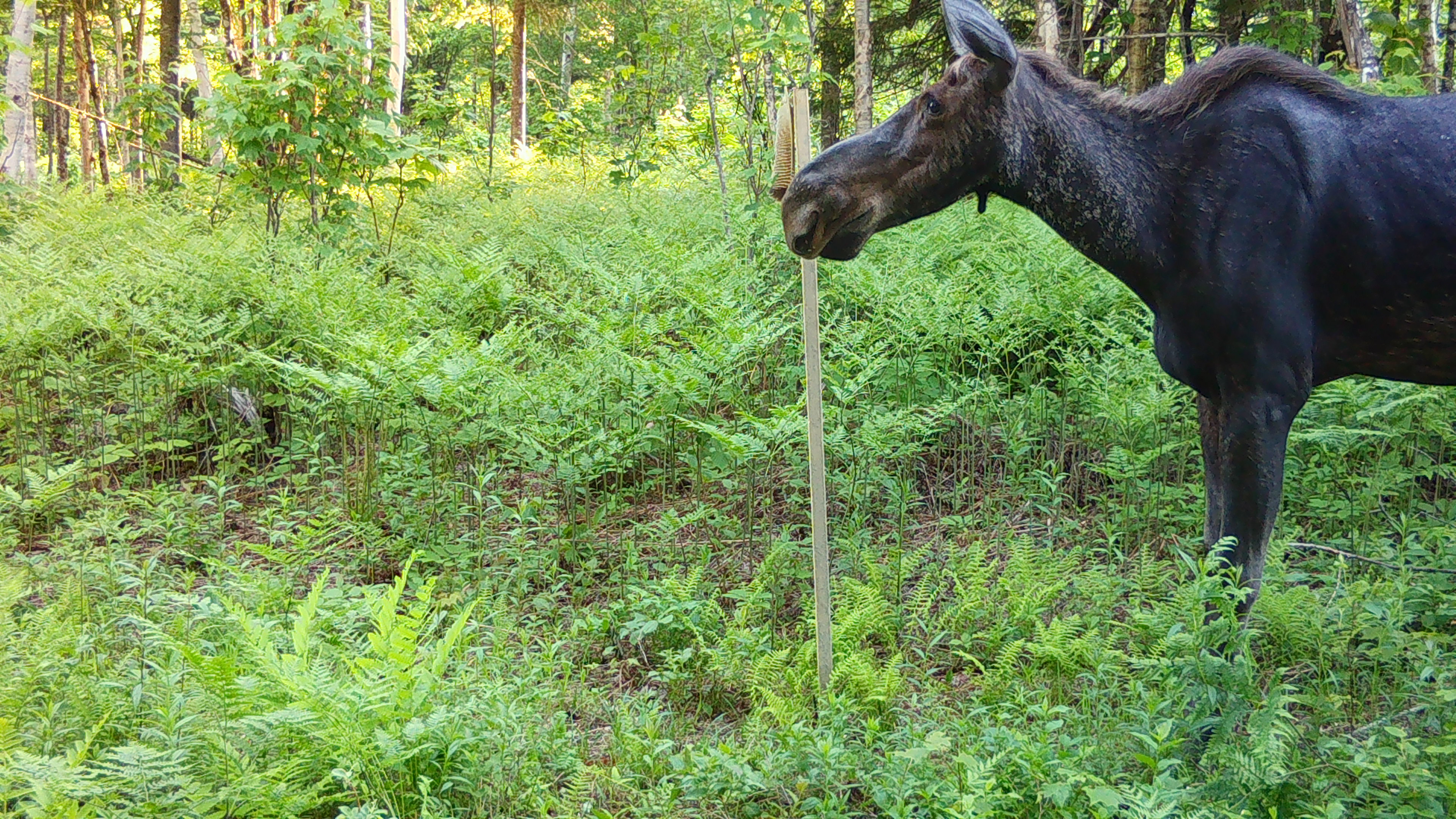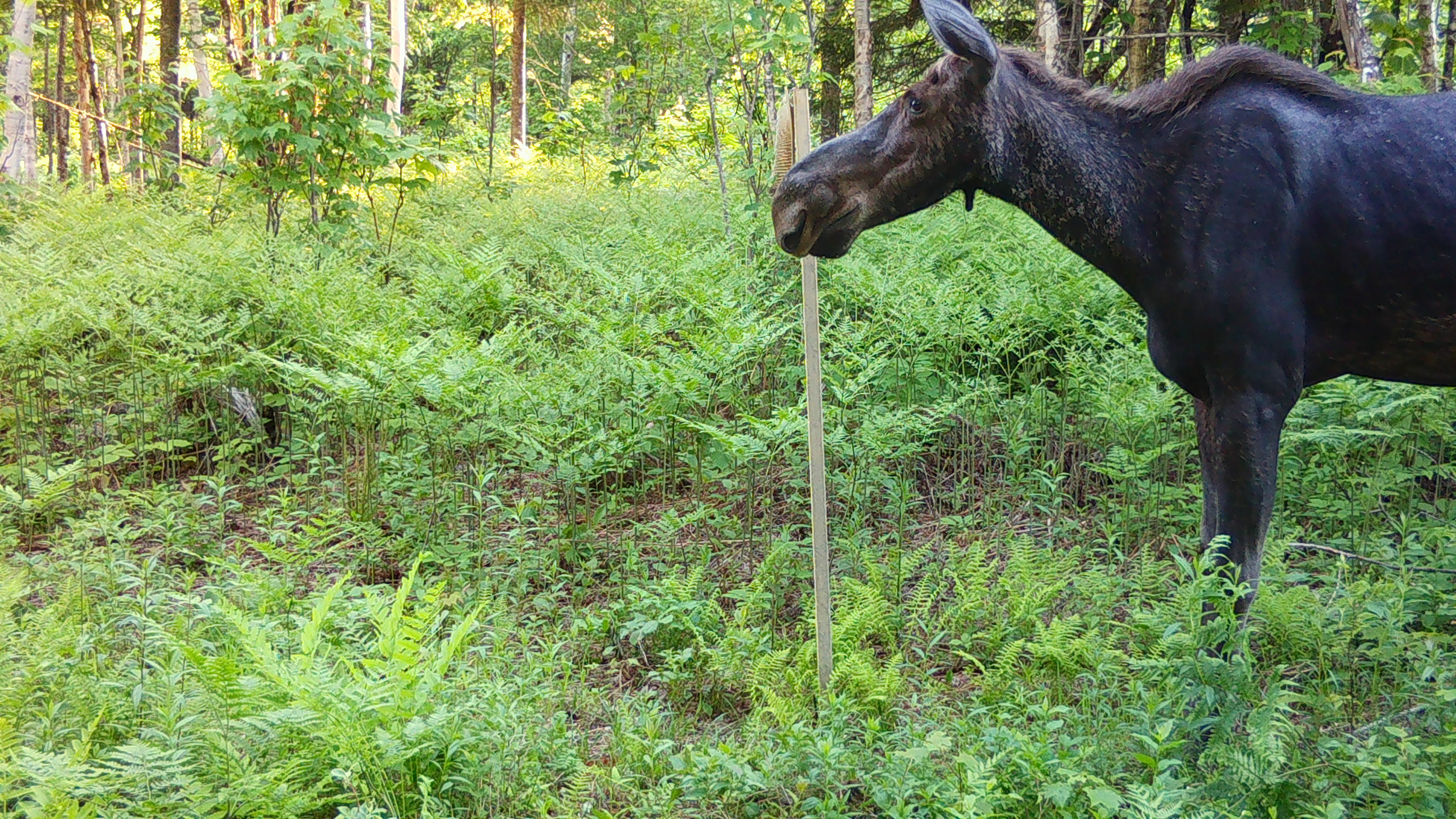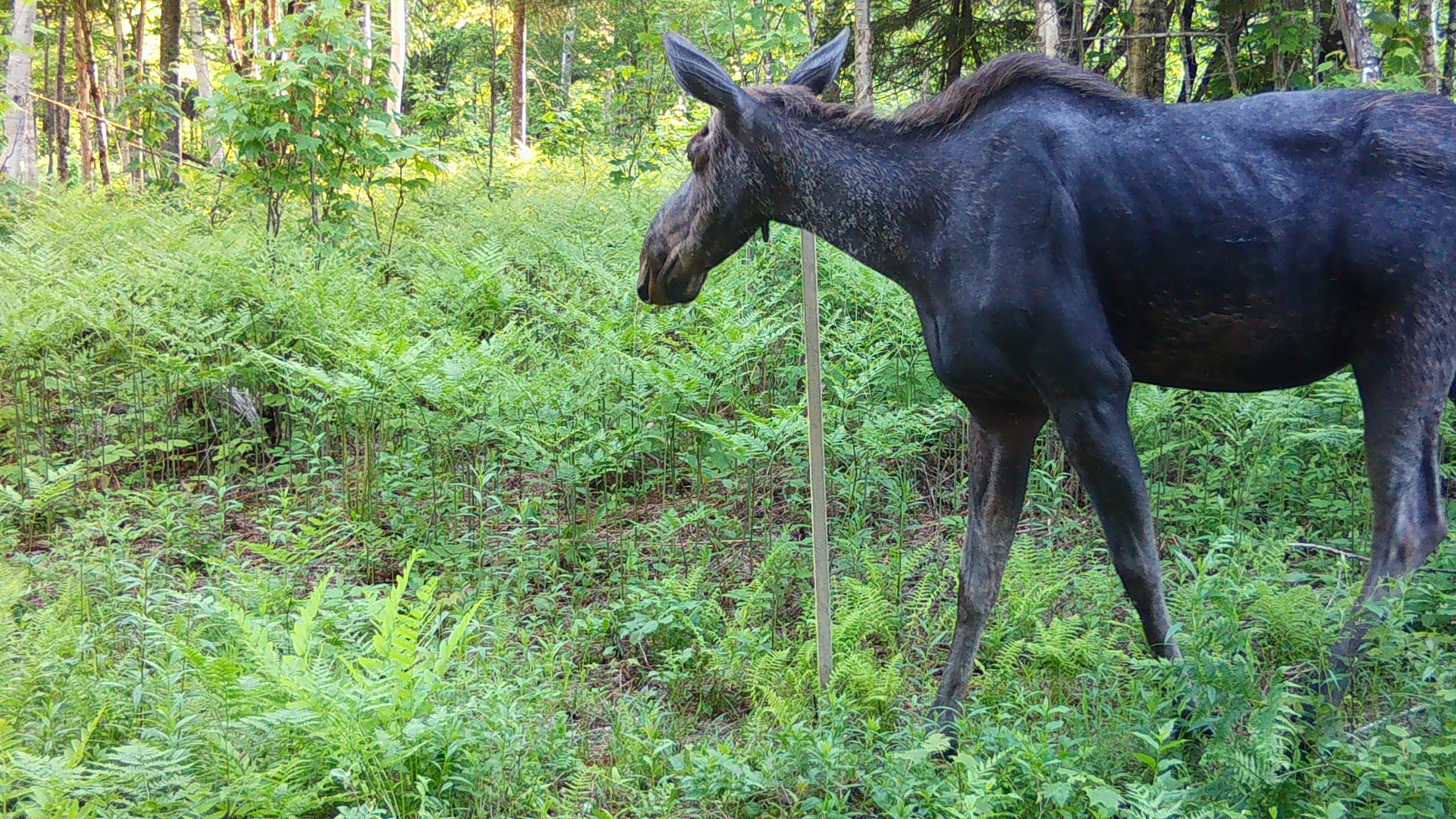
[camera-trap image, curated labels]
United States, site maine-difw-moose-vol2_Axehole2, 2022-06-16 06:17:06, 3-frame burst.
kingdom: Animalia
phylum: Chordata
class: Mammalia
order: Artiodactyla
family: Cervidae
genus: Alces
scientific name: Alces alces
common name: moose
Moose (Alces alces).